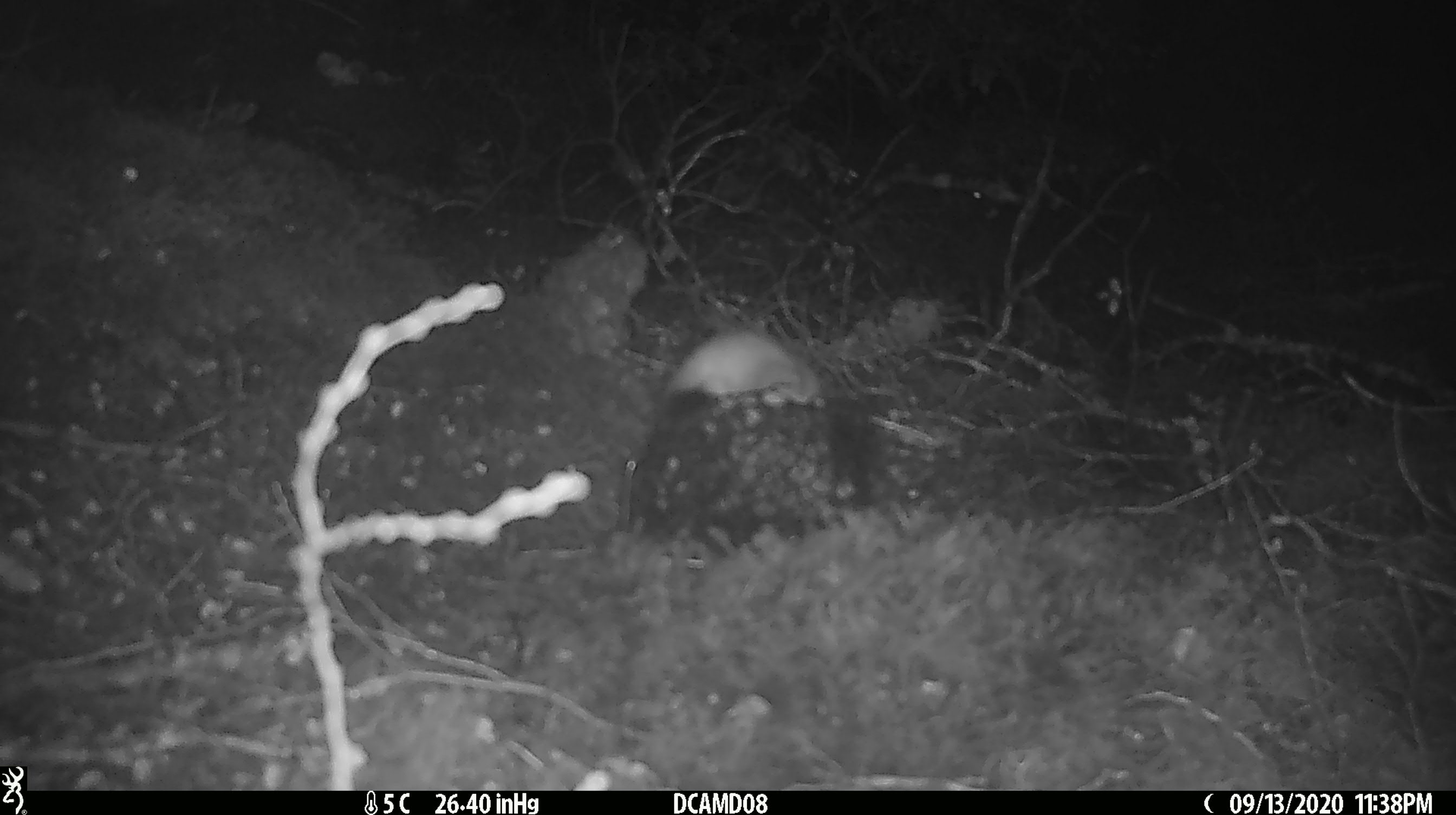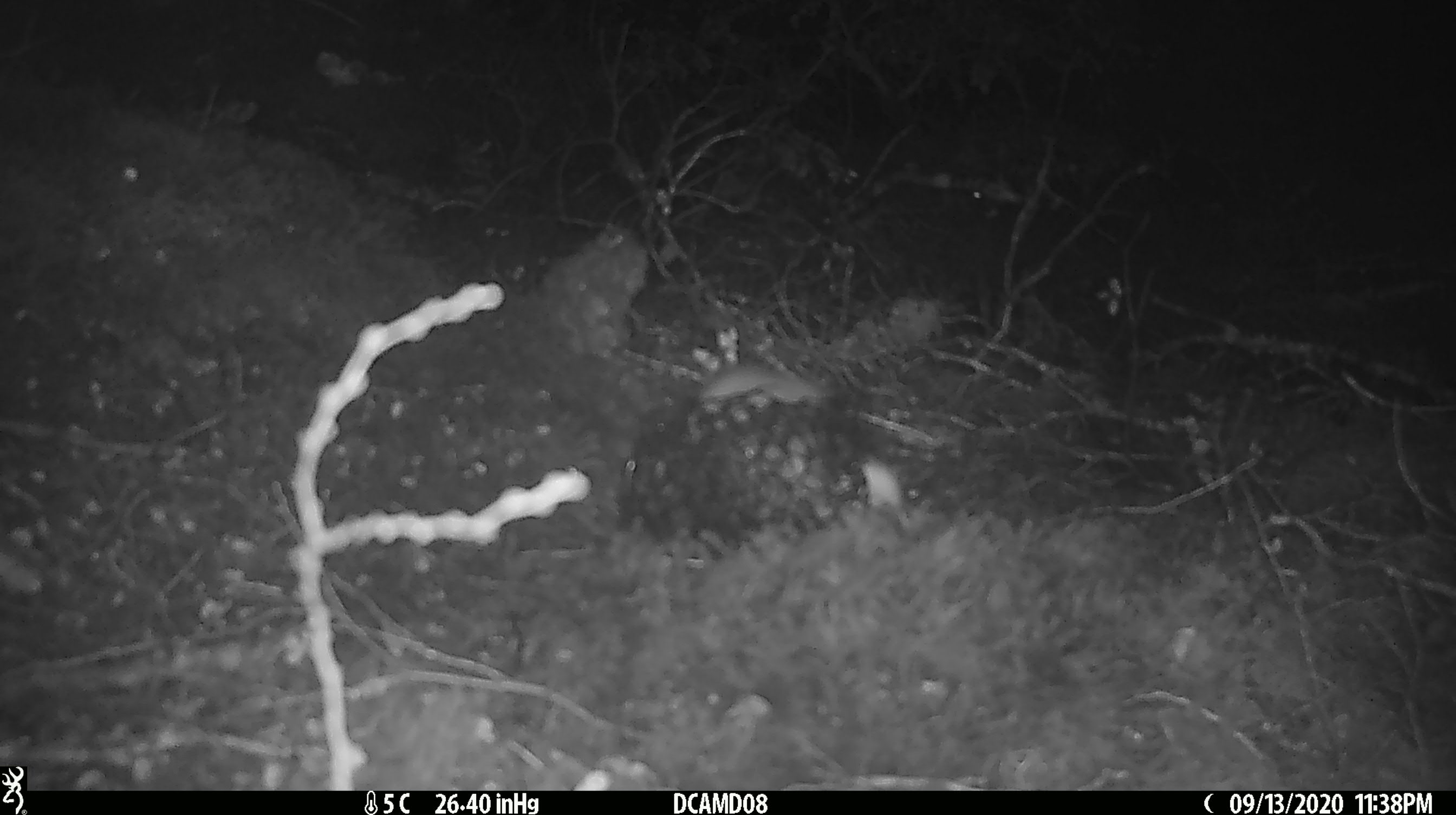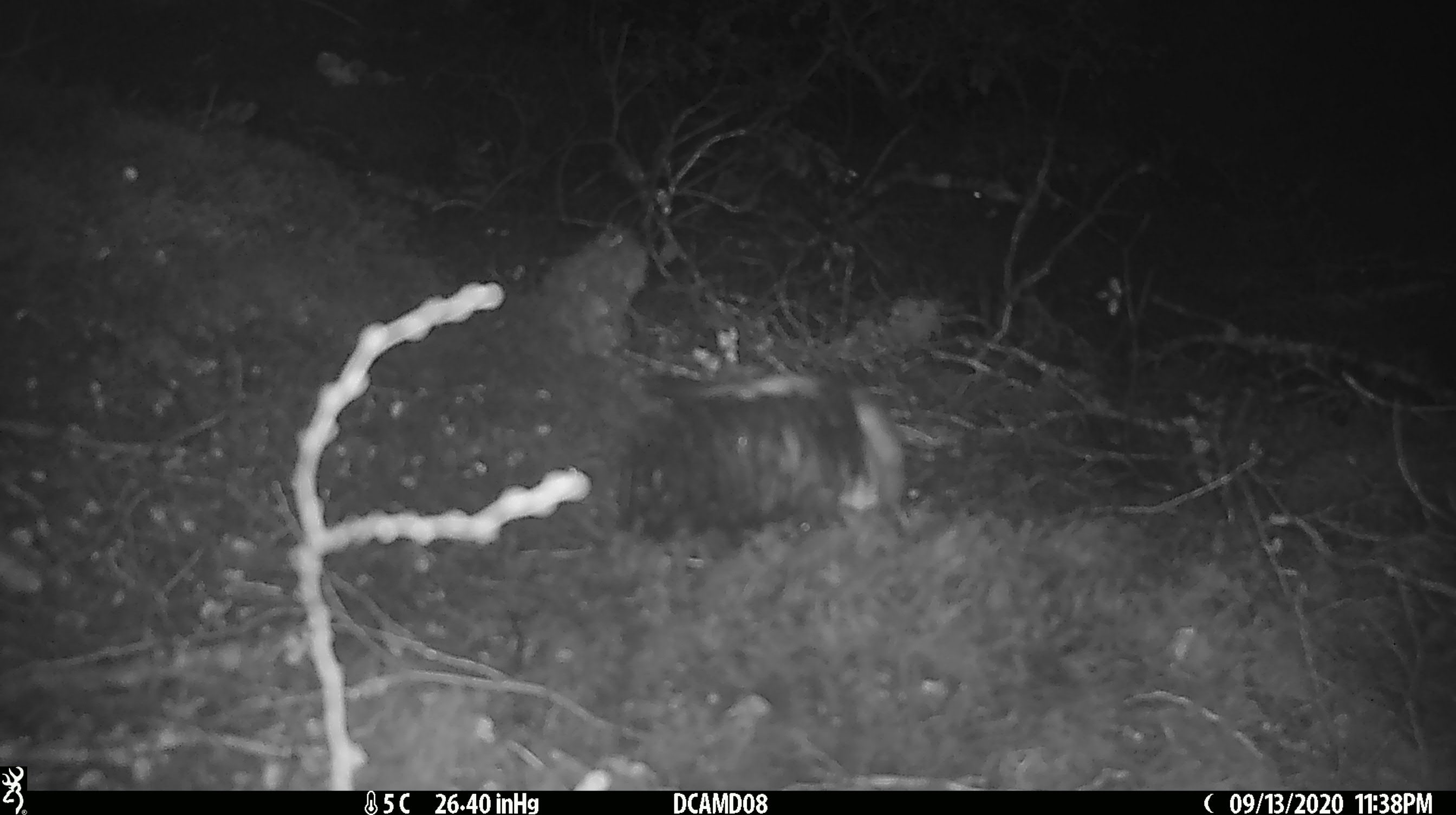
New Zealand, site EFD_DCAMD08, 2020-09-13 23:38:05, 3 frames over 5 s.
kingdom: Animalia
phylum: Chordata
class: Mammalia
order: Carnivora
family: Mustelidae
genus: Mustela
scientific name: Mustela erminea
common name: stoat